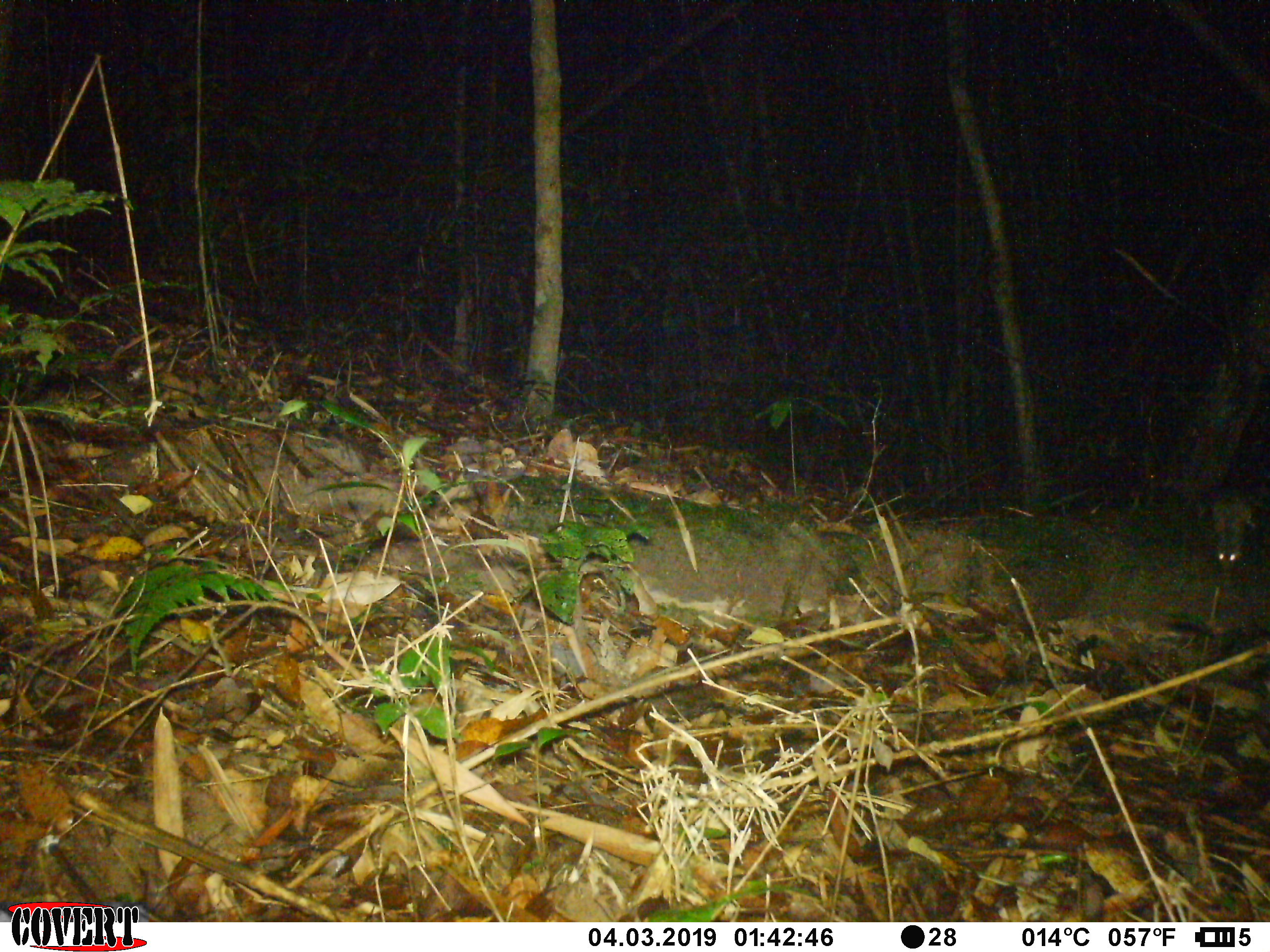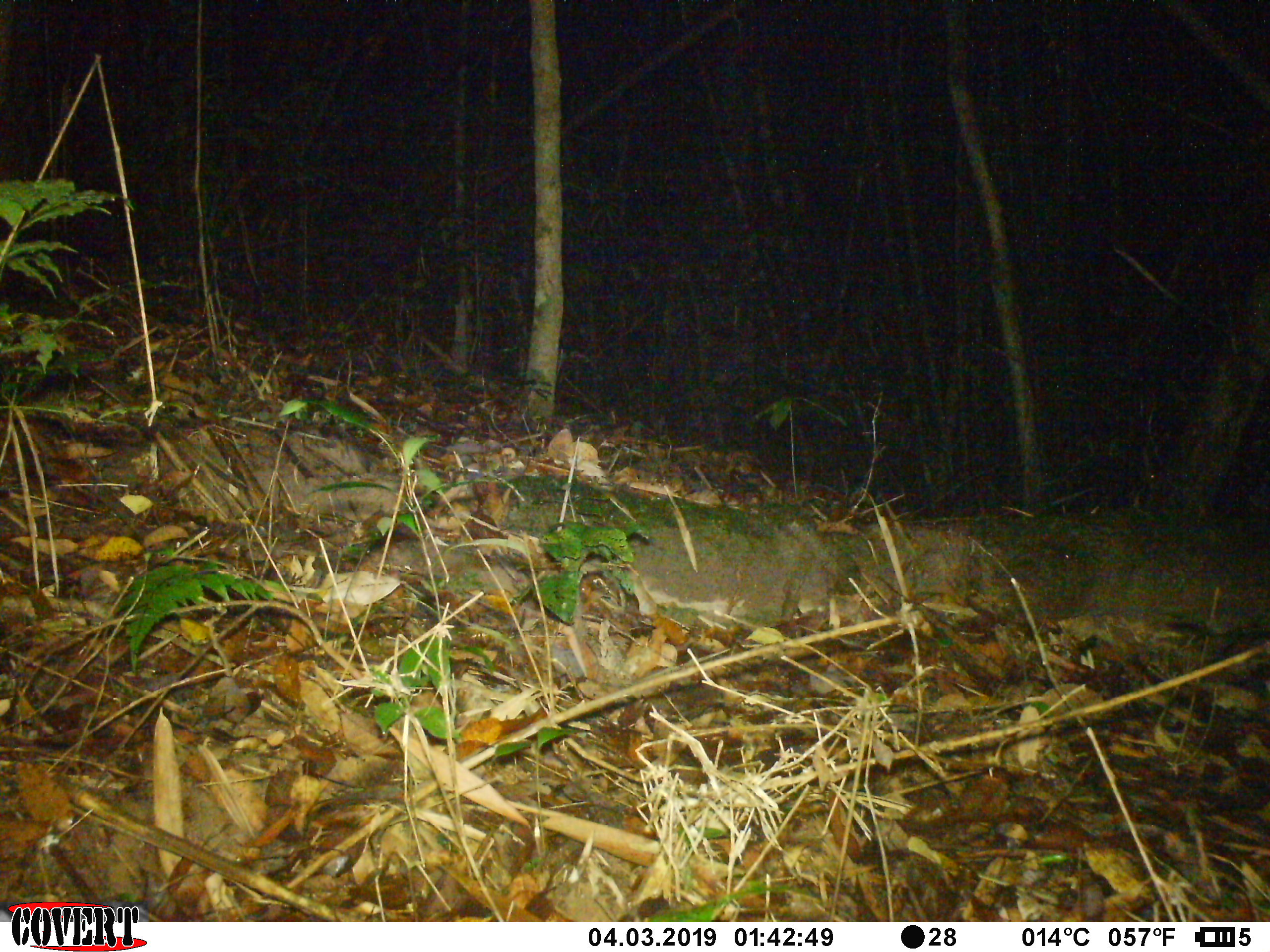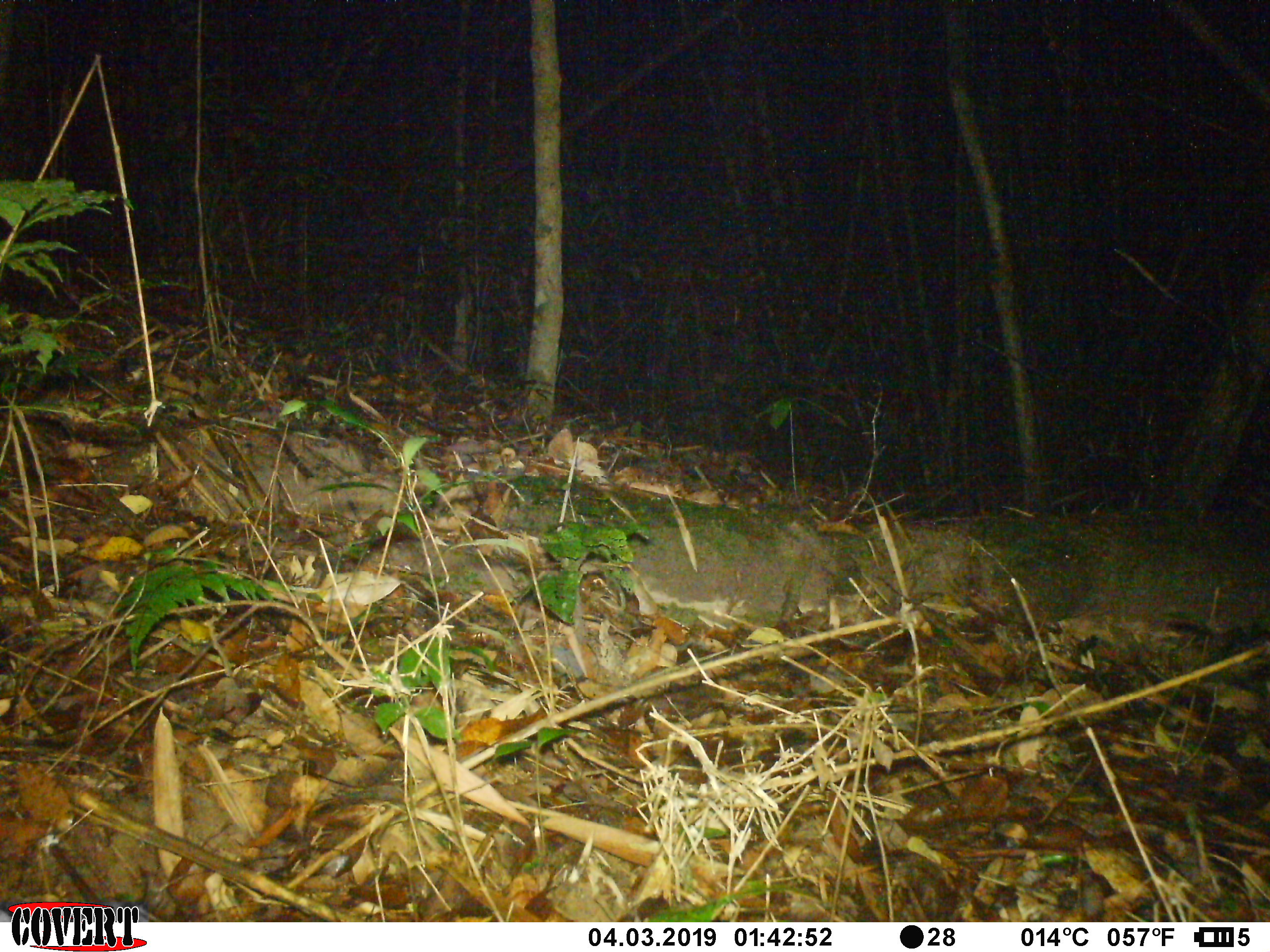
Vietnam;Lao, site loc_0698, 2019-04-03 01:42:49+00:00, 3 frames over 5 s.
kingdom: Animalia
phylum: Chordata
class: Mammalia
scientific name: Mammalia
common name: mammal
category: unidentified small mammal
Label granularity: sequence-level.